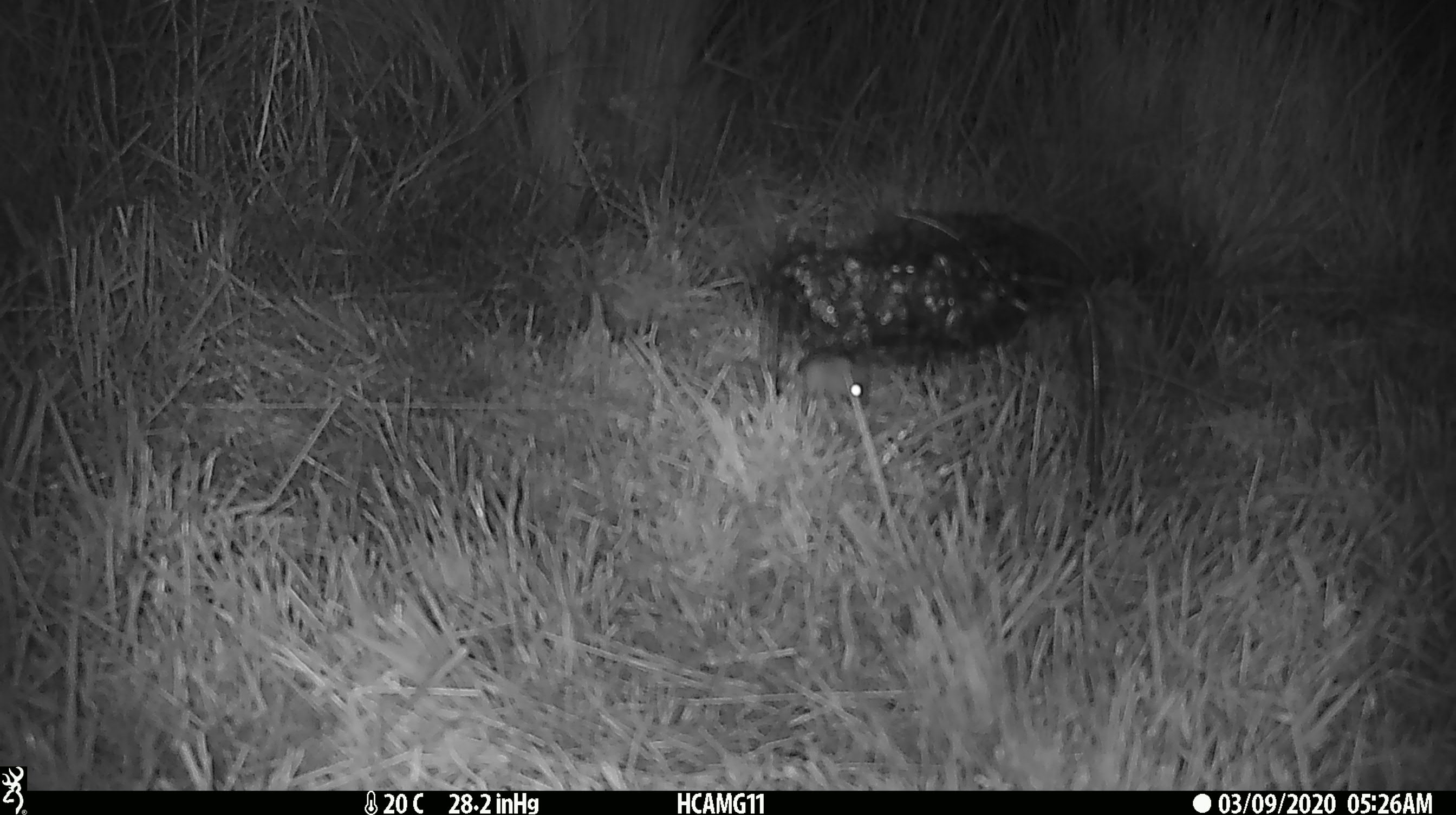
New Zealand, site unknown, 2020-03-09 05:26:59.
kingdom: Animalia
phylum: Chordata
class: Mammalia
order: Rodentia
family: Muridae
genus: Mus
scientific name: Mus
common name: mouse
Mouse (Mus).